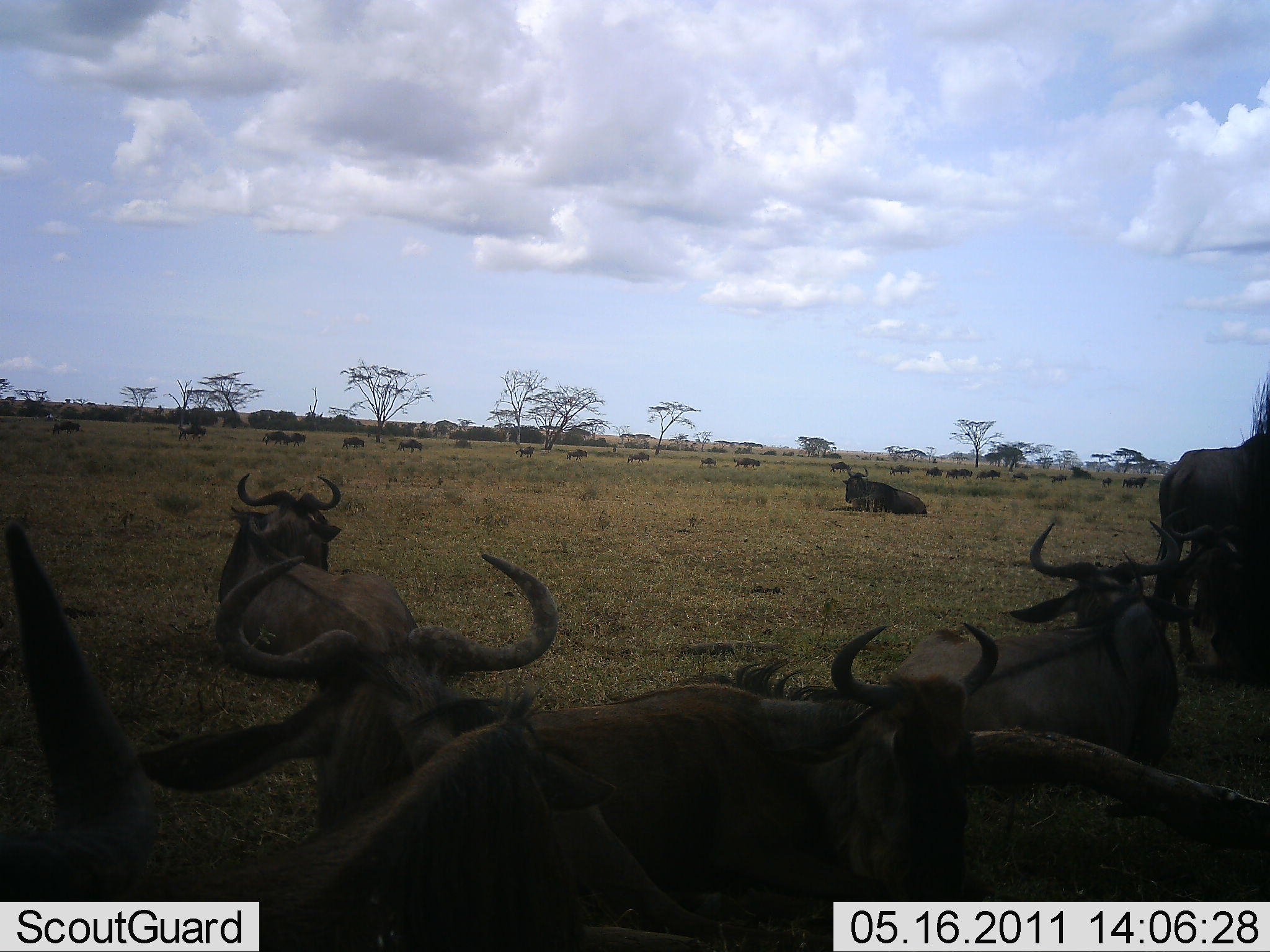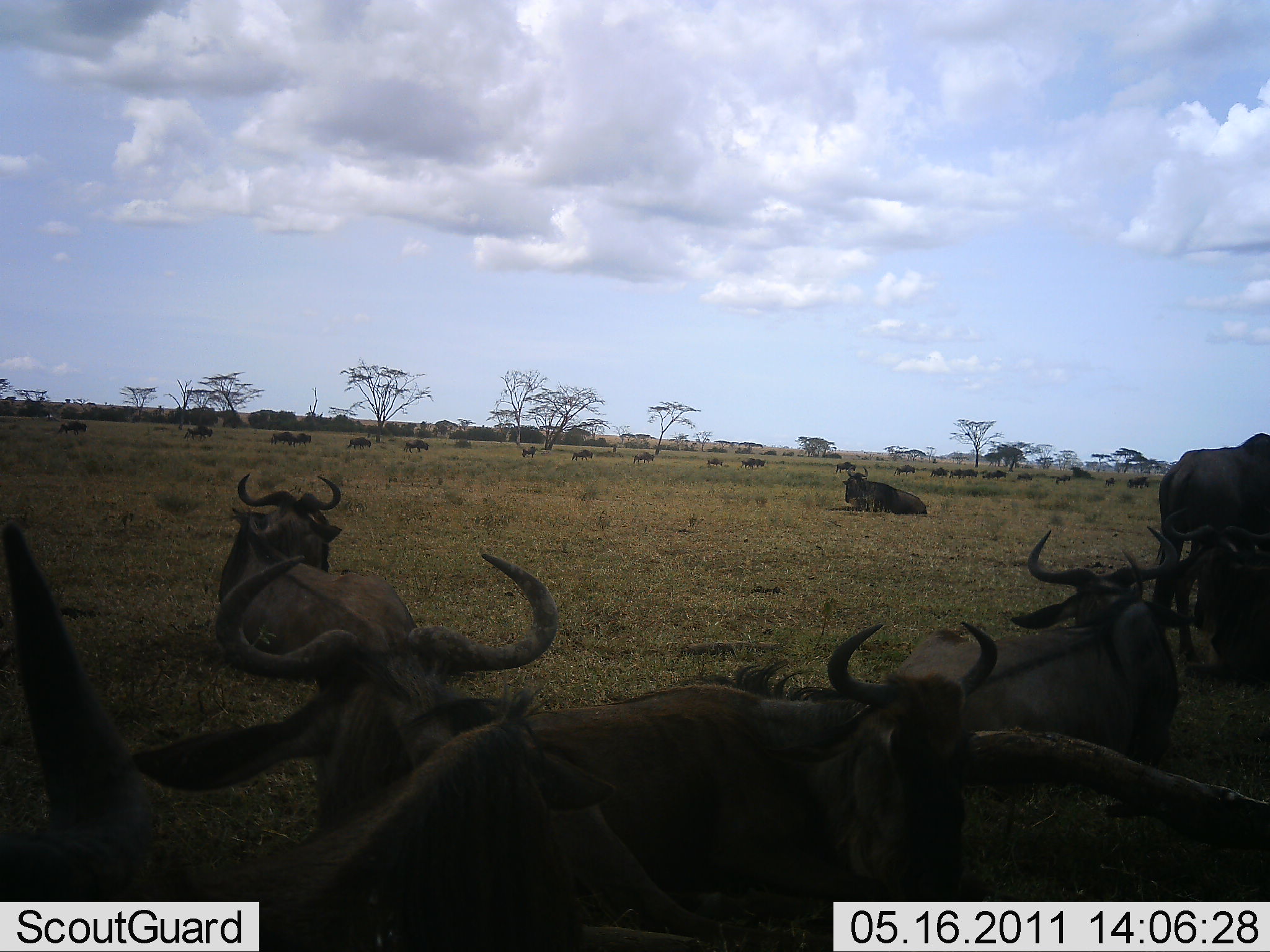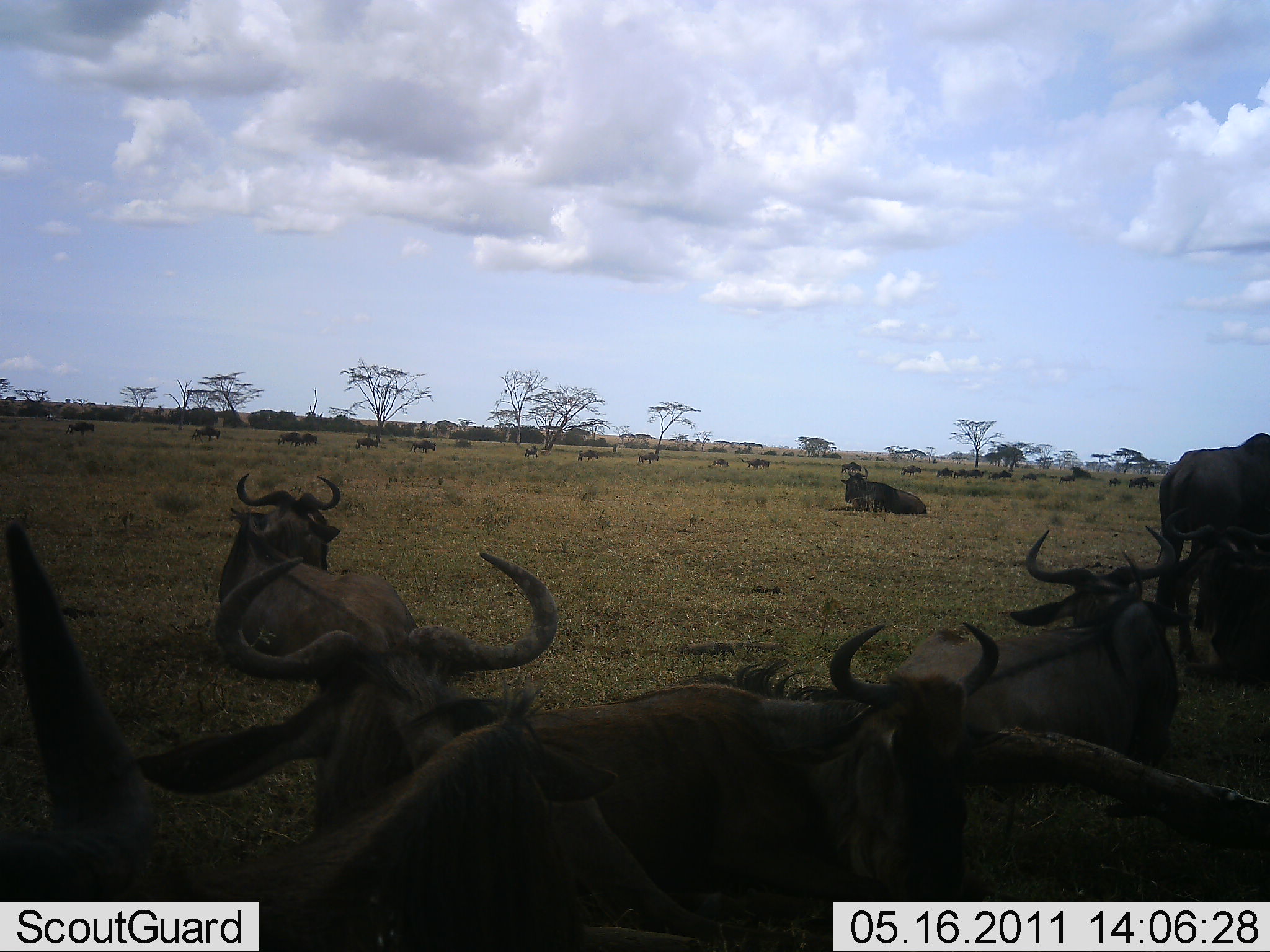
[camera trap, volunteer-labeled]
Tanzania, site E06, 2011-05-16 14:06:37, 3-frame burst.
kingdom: Animalia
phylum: Chordata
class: Mammalia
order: Artiodactyla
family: Bovidae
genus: Connochaetes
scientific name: Connochaetes taurinus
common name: blue wildebeest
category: wildebeest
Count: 11-50.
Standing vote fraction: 8%.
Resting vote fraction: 100%.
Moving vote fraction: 58%.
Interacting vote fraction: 0%.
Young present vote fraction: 0%.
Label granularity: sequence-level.